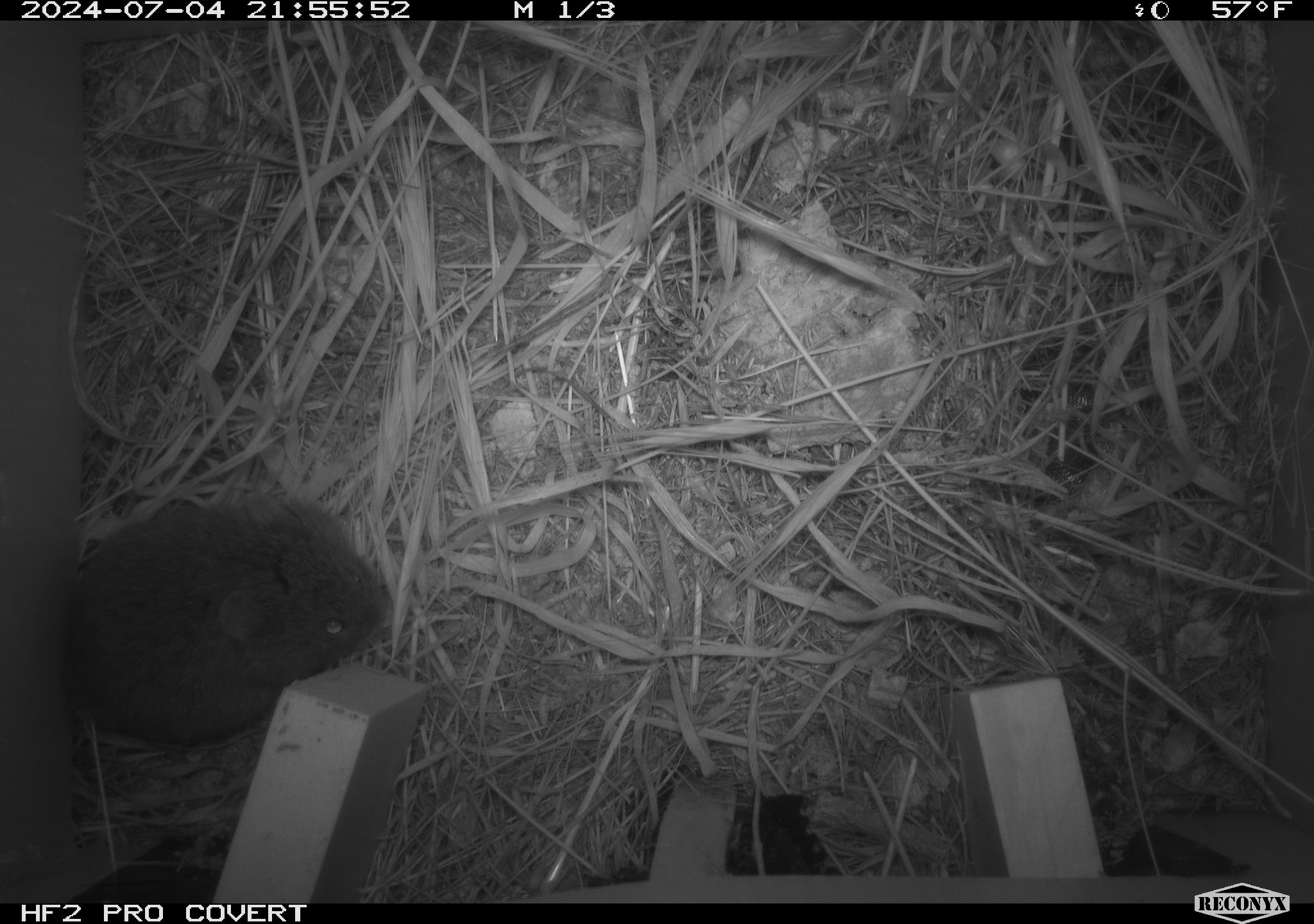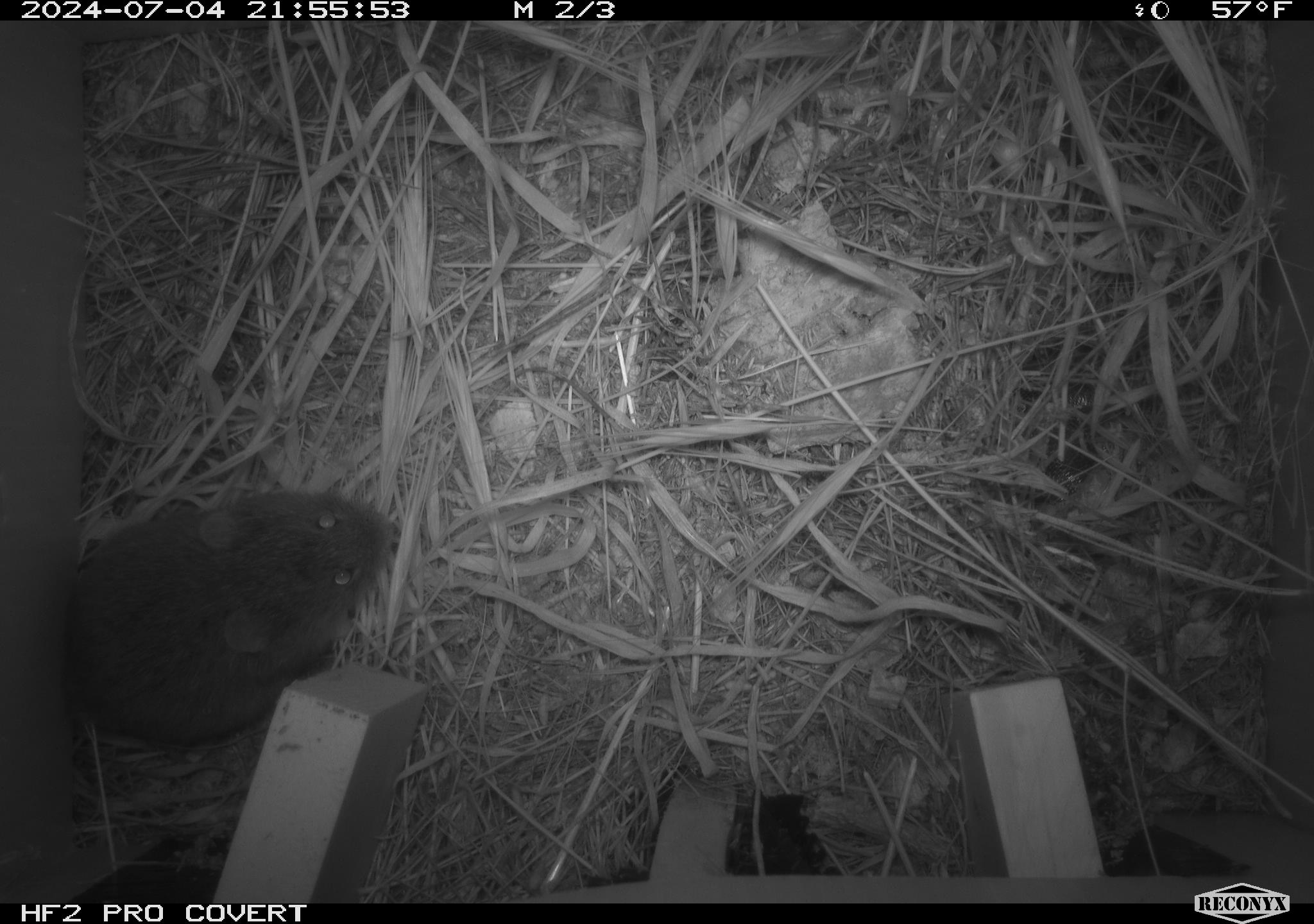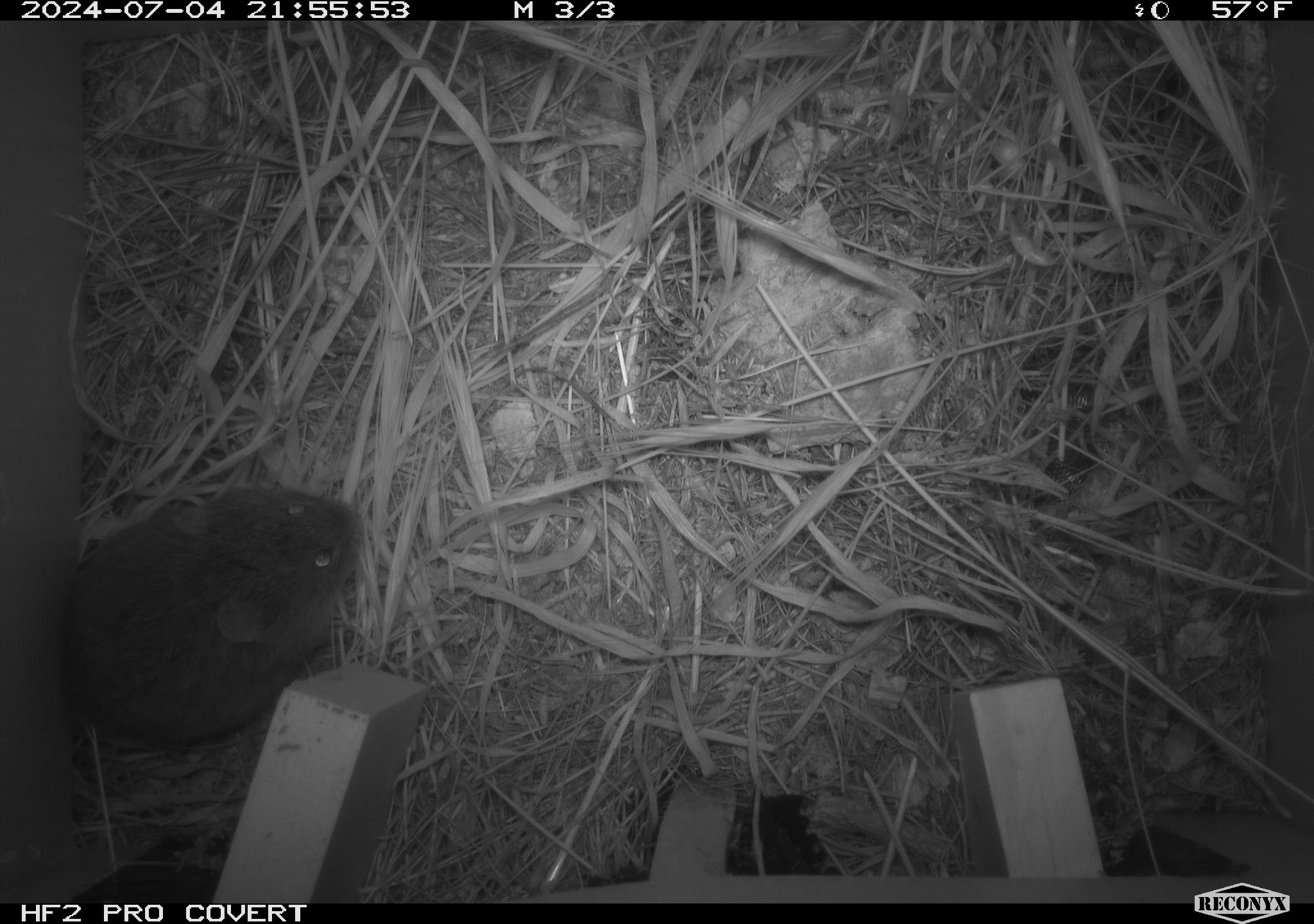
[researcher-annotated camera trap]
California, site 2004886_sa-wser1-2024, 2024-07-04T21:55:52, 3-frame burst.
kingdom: Animalia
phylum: Chordata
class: Mammalia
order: Rodentia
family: Cricetidae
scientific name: Arvicolinae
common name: voles, lemmings, and muskrats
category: arvicolinae subfamily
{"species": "arvicolinae subfamily (voles, lemmings, and muskrats) (Arvicolinae)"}